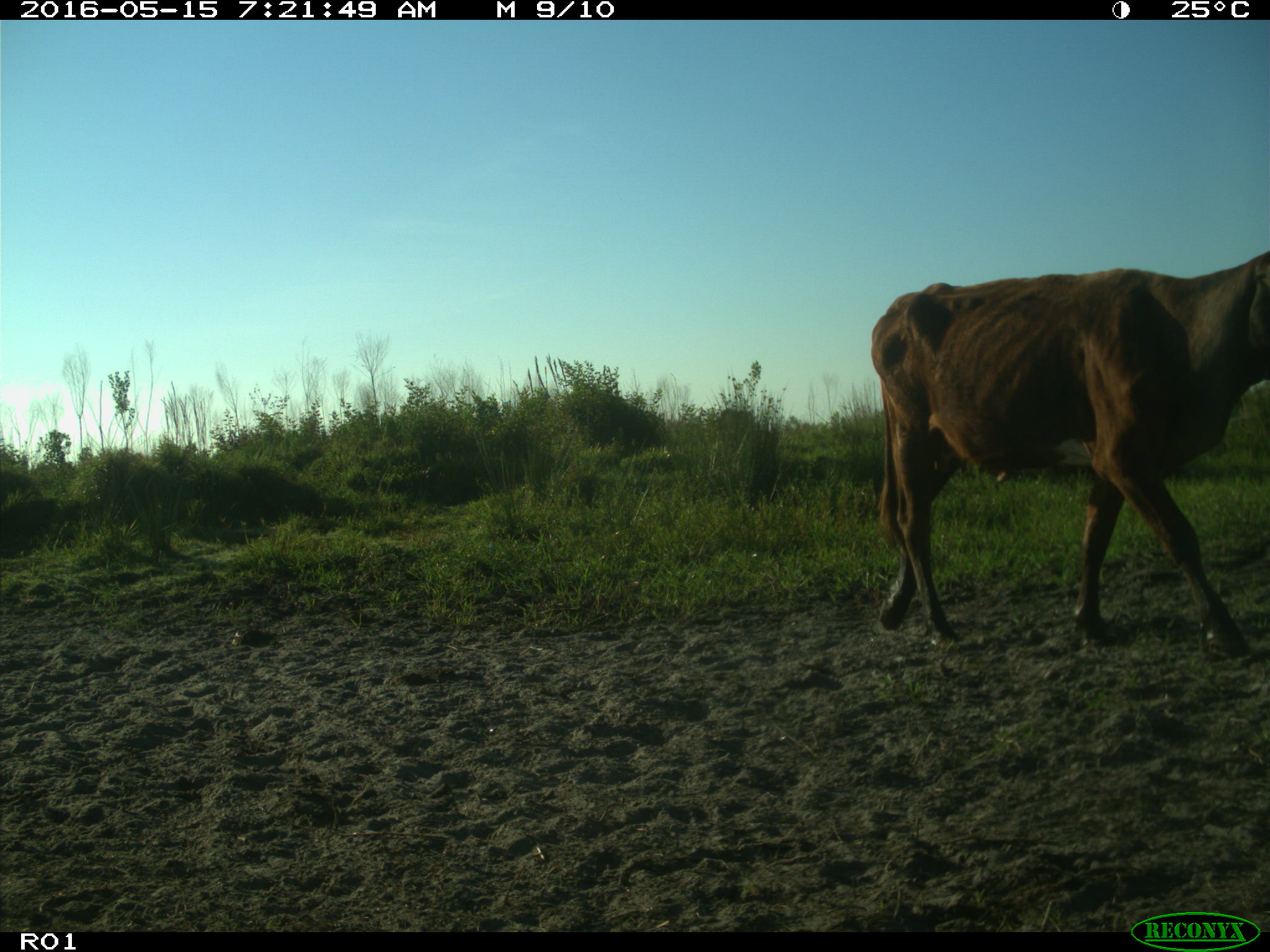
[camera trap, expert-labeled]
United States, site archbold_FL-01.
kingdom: Animalia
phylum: Chordata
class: Mammalia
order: Artiodactyla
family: Bovidae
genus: Bos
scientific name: Bos taurus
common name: domestic cow